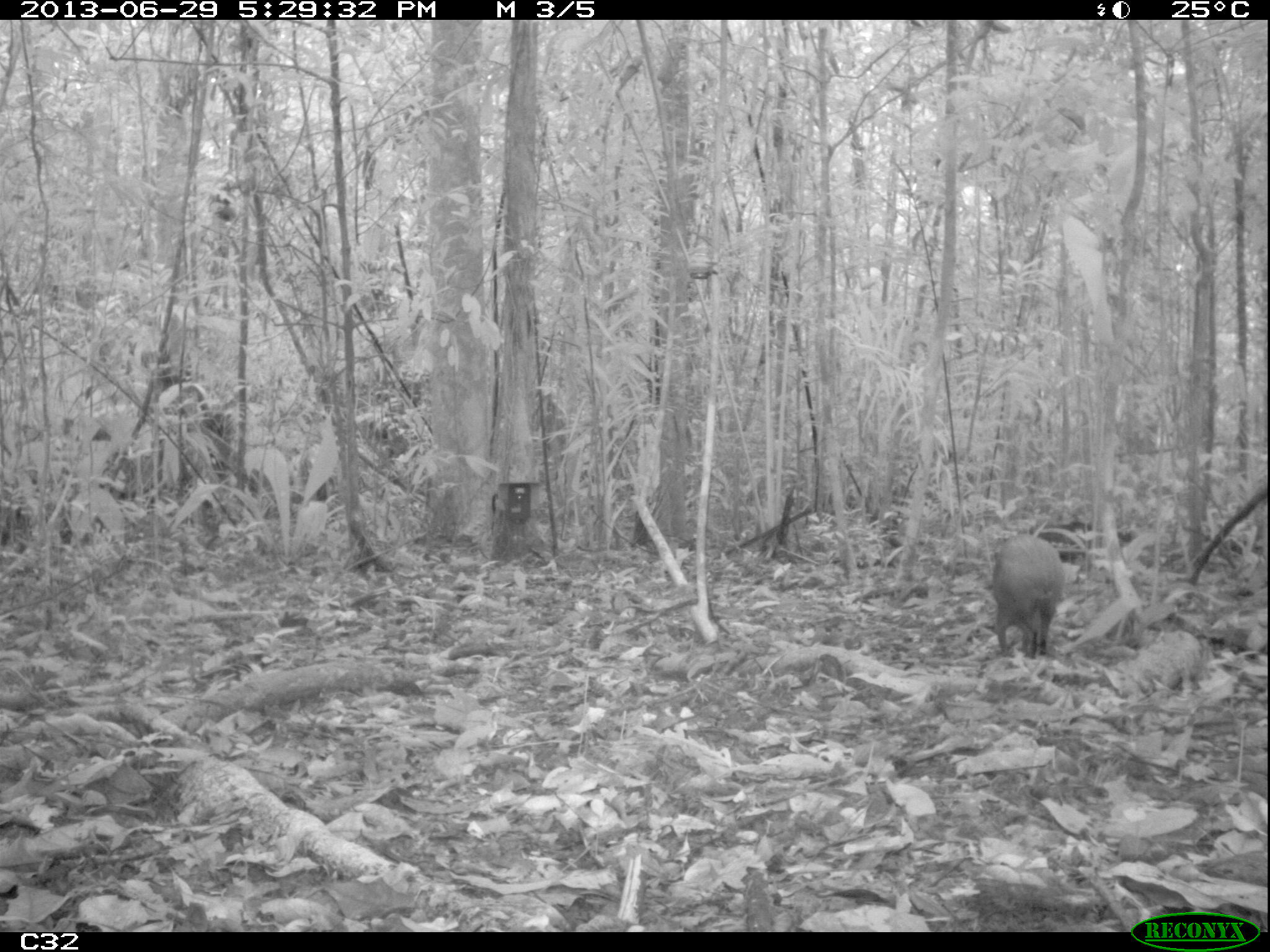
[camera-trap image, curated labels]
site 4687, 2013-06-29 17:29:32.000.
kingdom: Animalia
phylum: Chordata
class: Mammalia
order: Rodentia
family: Dasyproctidae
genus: Dasyprocta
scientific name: Dasyprocta leporina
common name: red-rumped agouti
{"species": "Dasyprocta leporina (red-rumped agouti)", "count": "1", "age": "adult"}